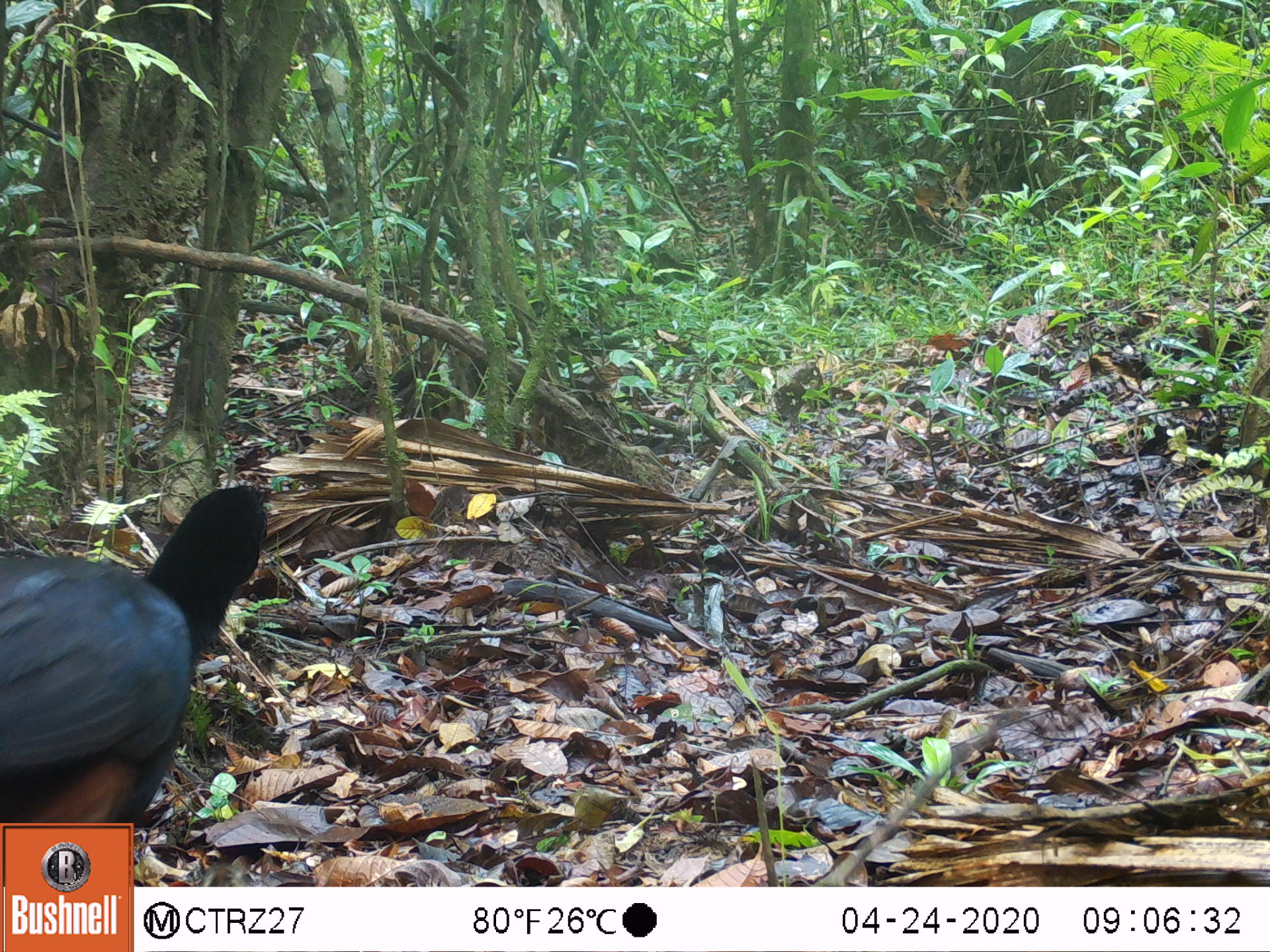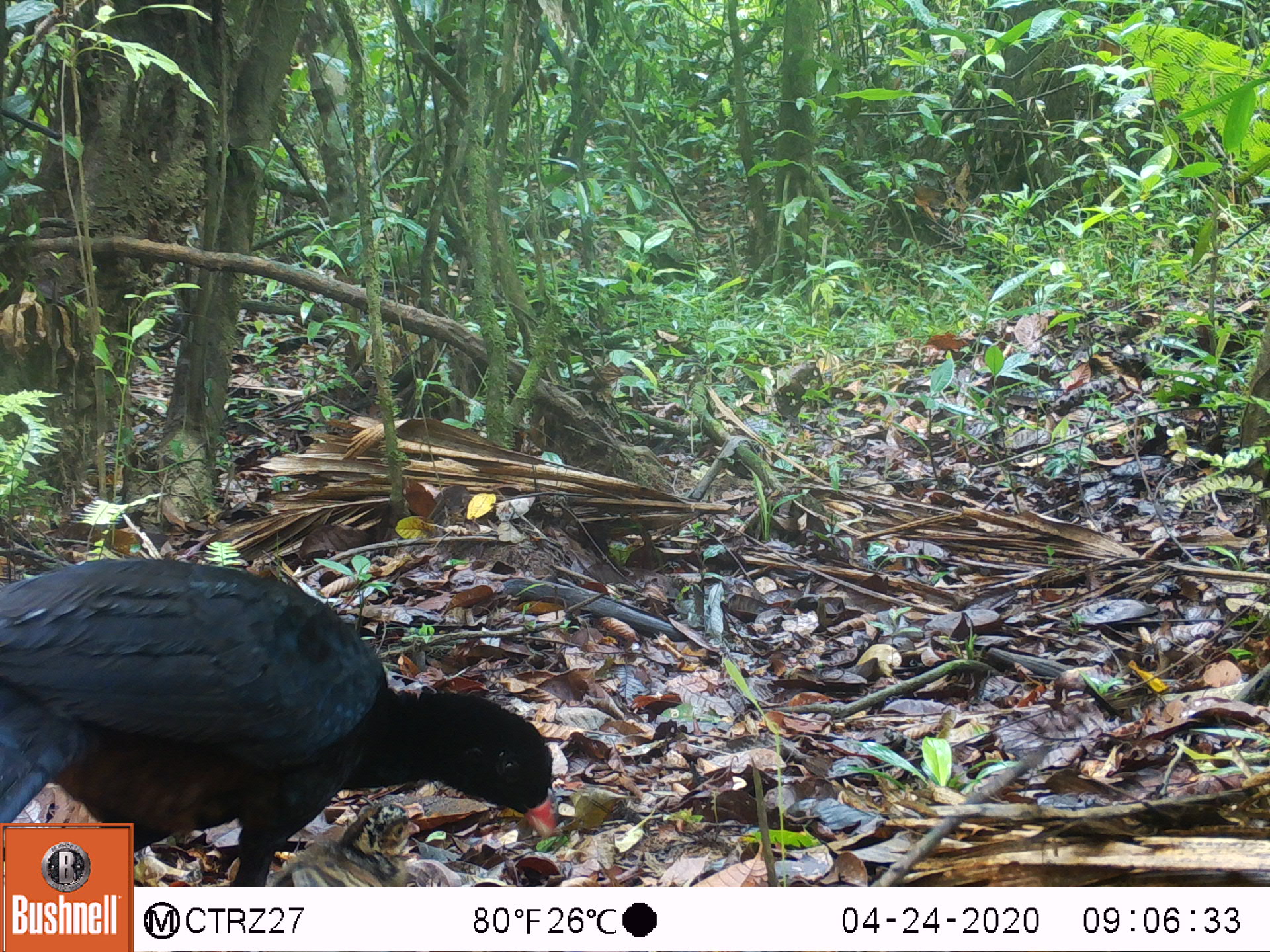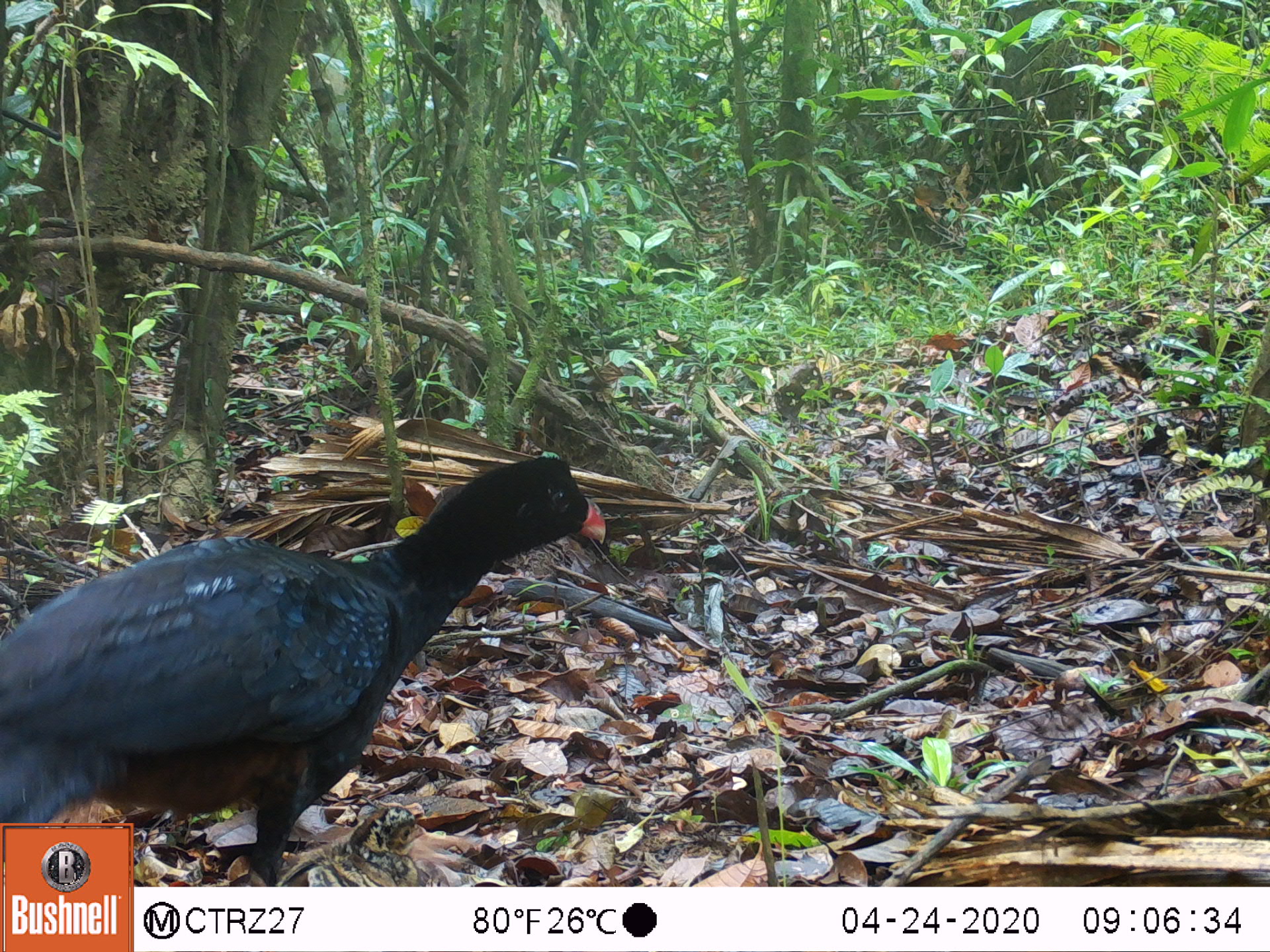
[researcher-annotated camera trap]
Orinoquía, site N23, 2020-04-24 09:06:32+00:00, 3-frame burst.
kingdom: Animalia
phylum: Chordata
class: Aves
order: Galliformes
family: Cracidae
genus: Mitu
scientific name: Mitu salvini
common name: salvin's currasow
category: salvins curassow